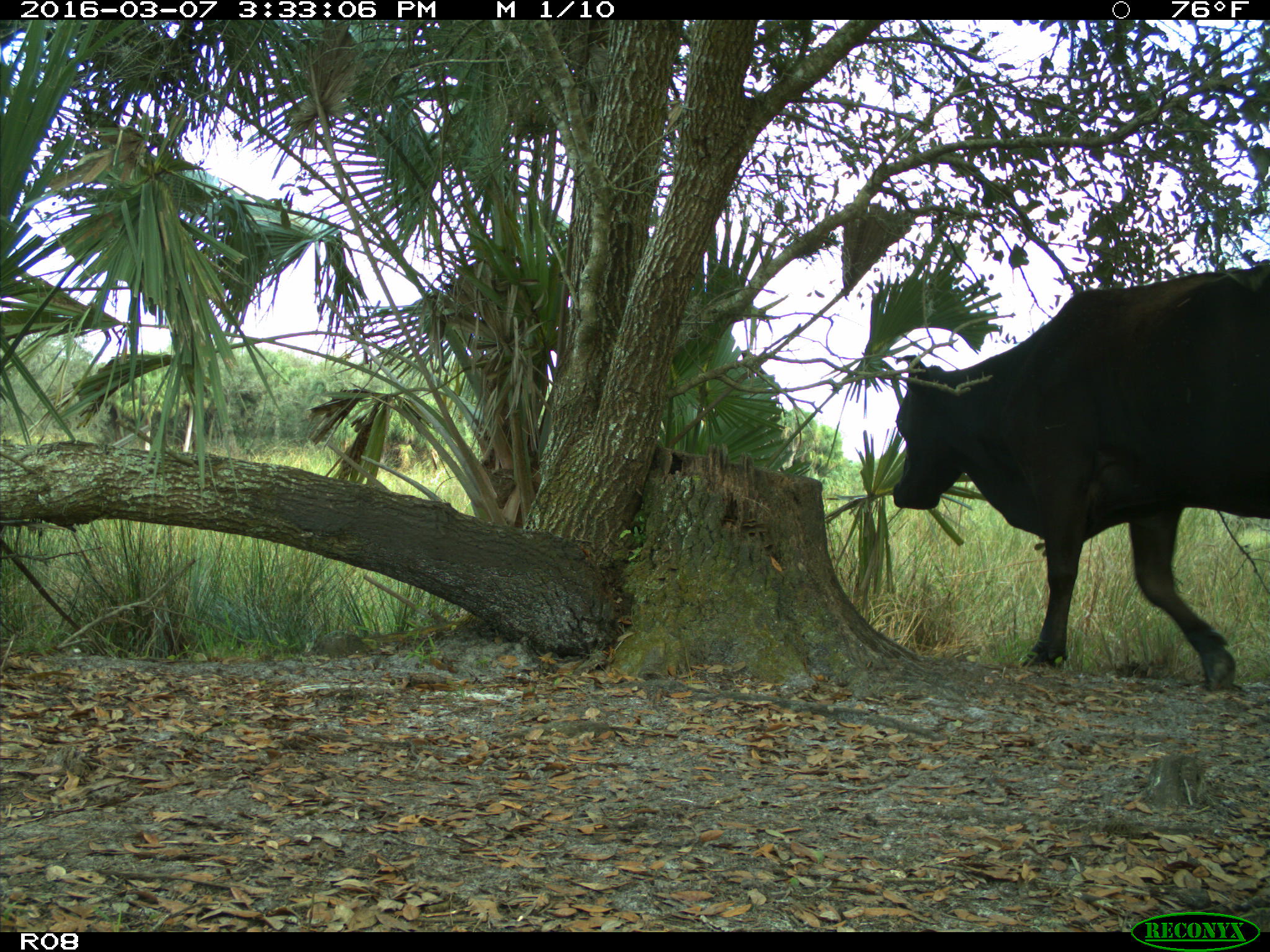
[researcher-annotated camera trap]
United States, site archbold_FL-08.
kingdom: Animalia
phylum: Chordata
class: Mammalia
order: Artiodactyla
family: Bovidae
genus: Bos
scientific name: Bos taurus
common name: domestic cow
Bos taurus (domestic cow).